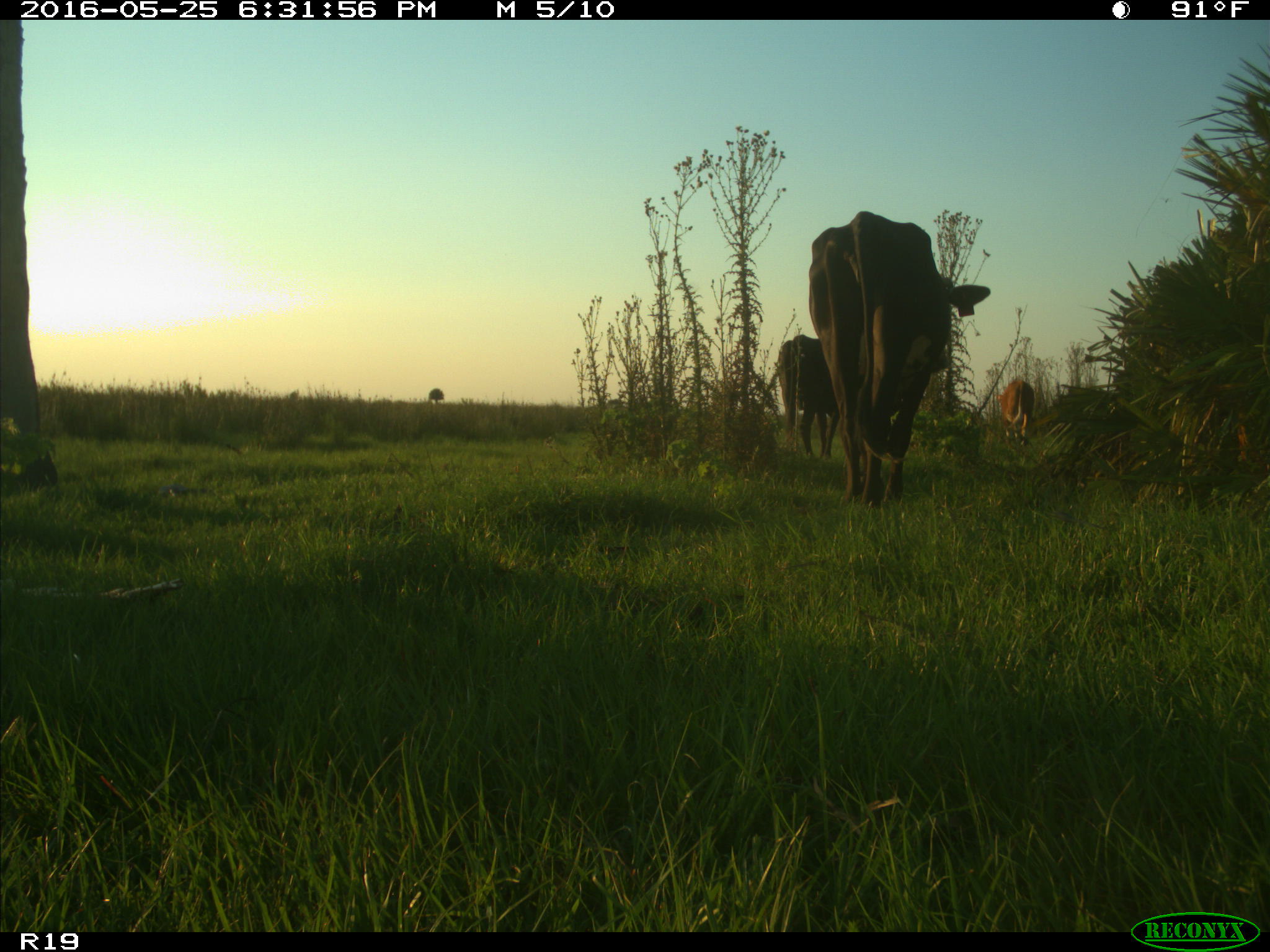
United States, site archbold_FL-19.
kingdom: Animalia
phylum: Chordata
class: Mammalia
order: Artiodactyla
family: Bovidae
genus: Bos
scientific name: Bos taurus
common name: domestic cow